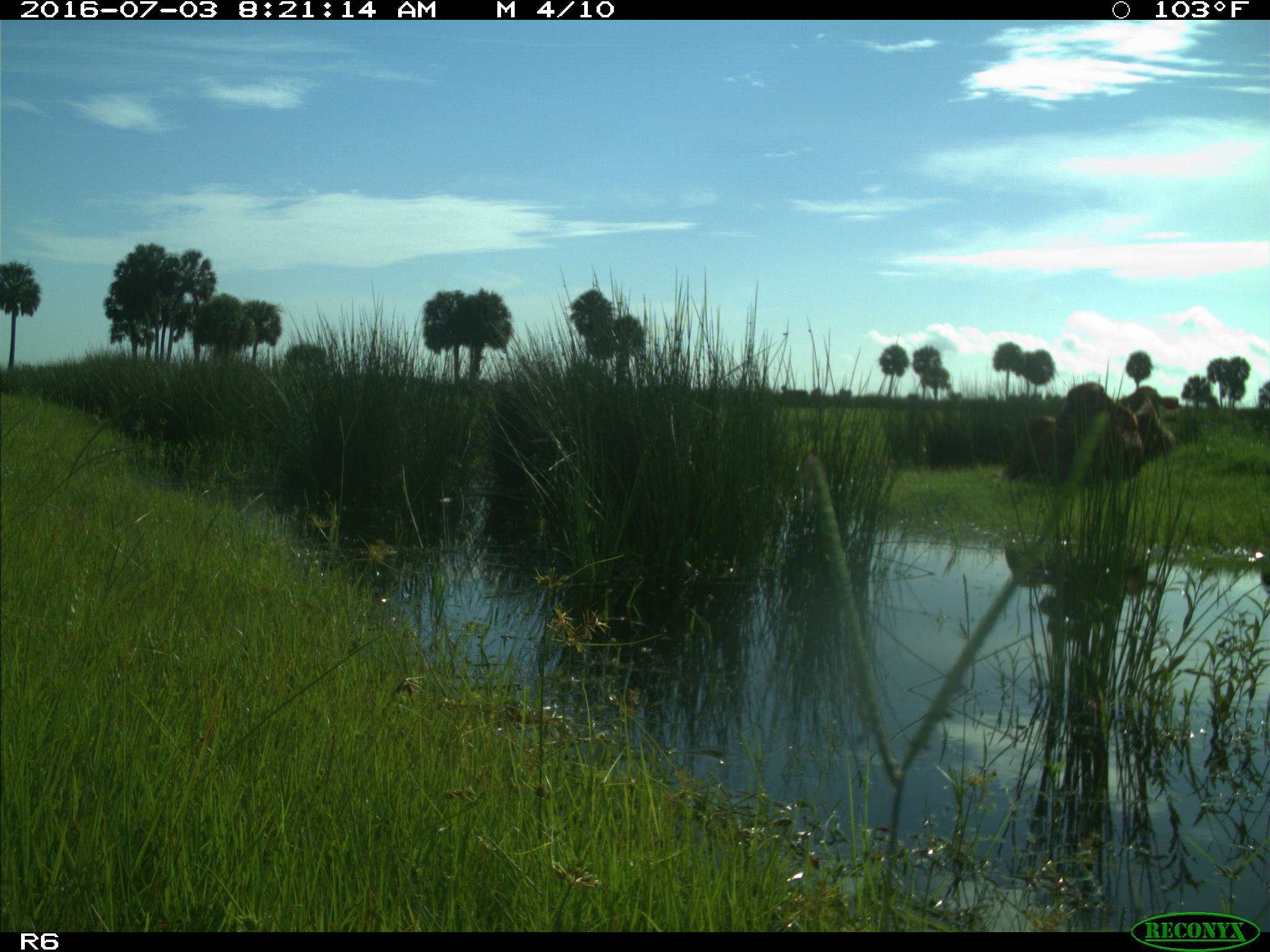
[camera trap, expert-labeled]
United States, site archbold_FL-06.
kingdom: Animalia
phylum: Chordata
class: Mammalia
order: Artiodactyla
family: Bovidae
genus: Bos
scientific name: Bos taurus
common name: domestic cow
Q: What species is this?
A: Bos taurus (domestic cow).